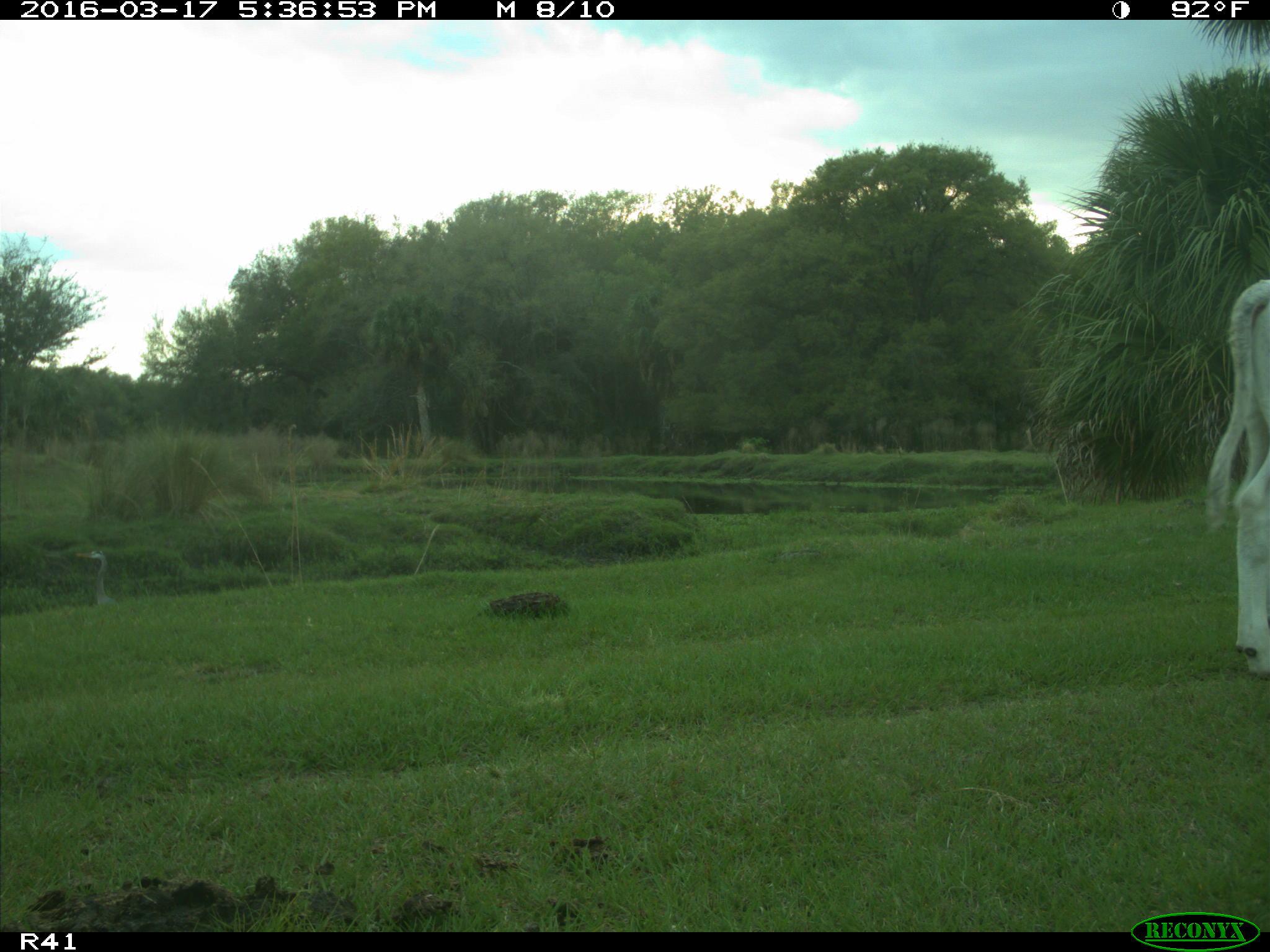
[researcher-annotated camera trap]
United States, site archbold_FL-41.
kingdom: Animalia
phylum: Chordata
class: Mammalia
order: Artiodactyla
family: Bovidae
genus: Bos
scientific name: Bos taurus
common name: domestic cow